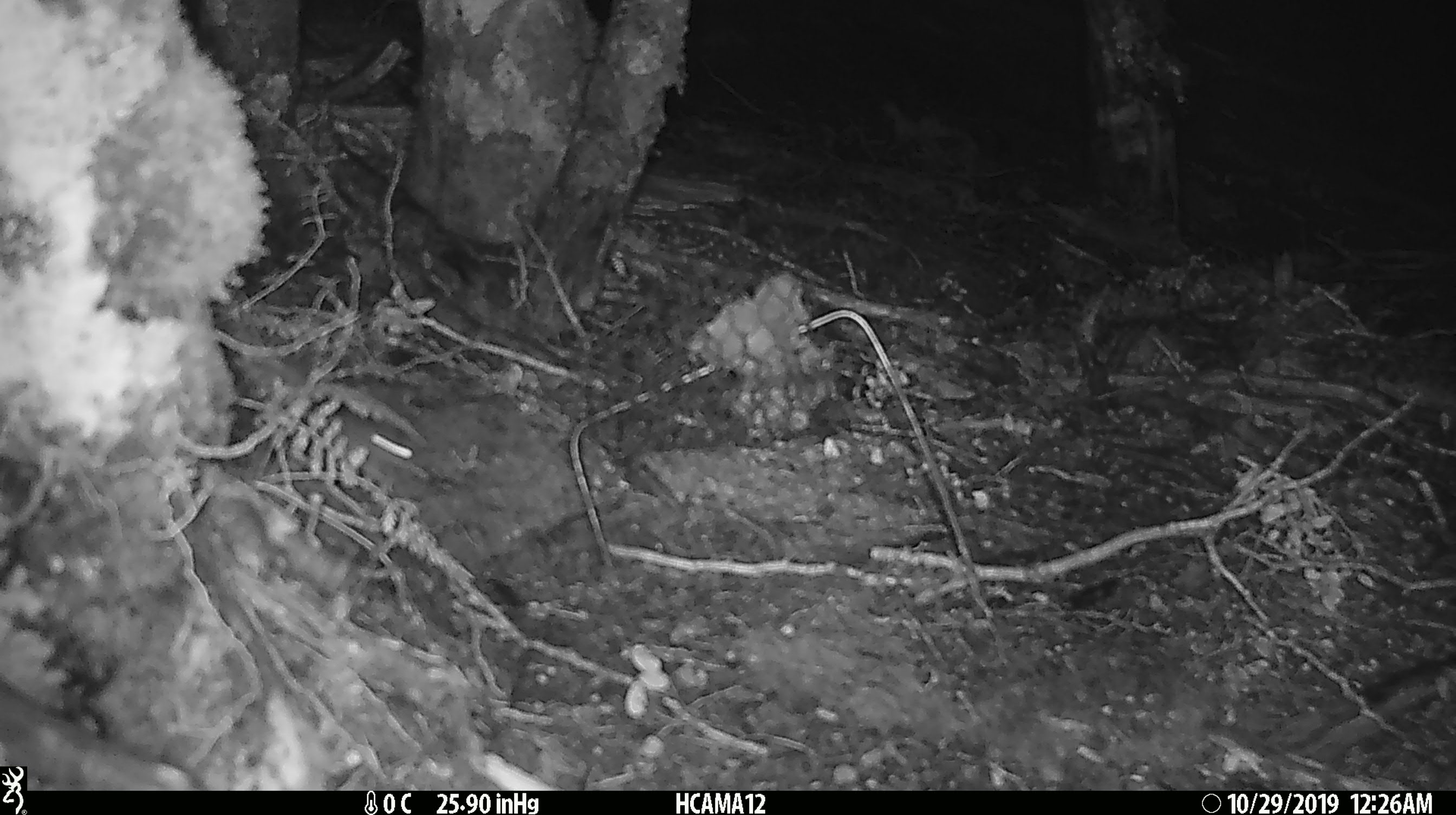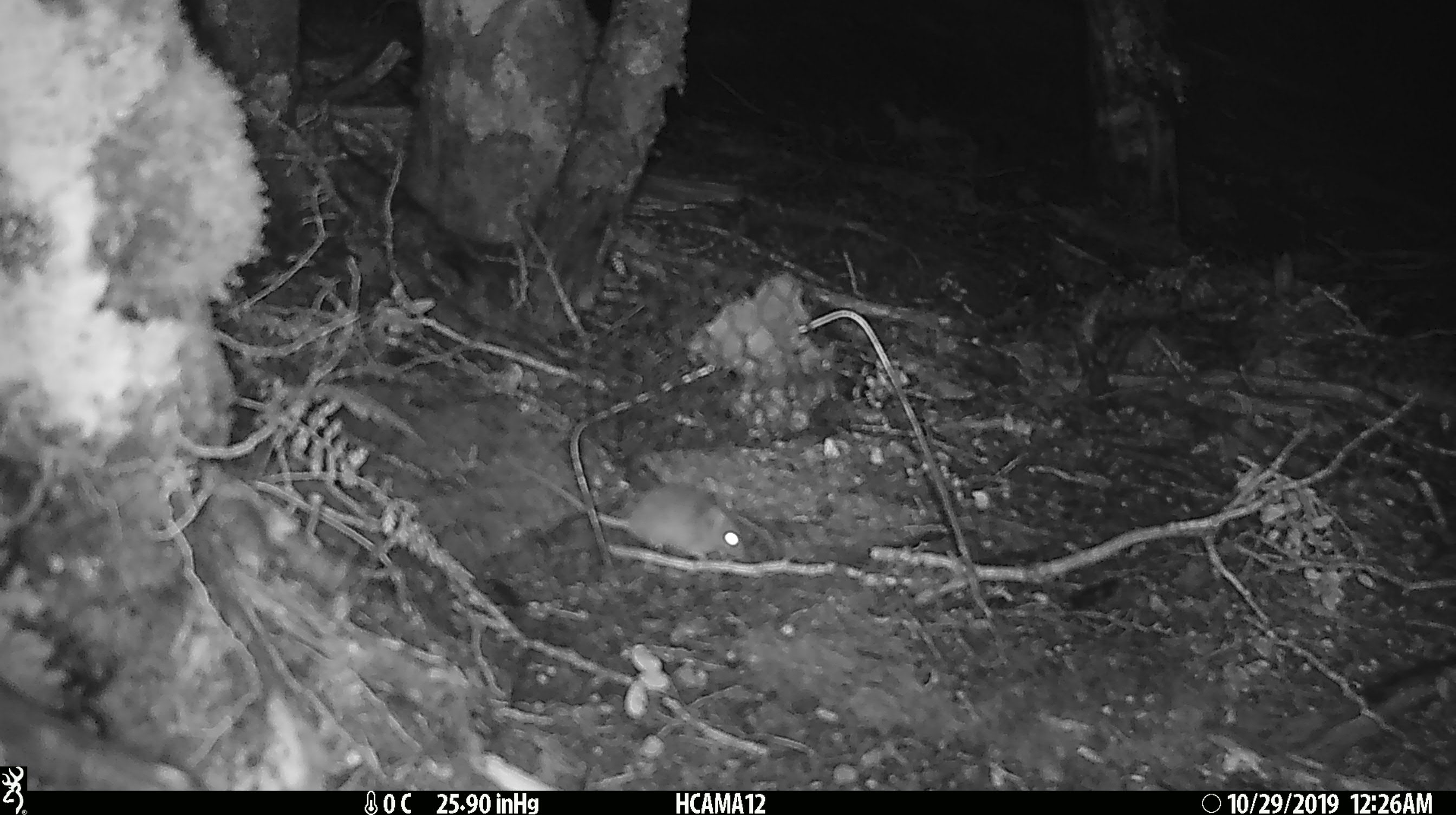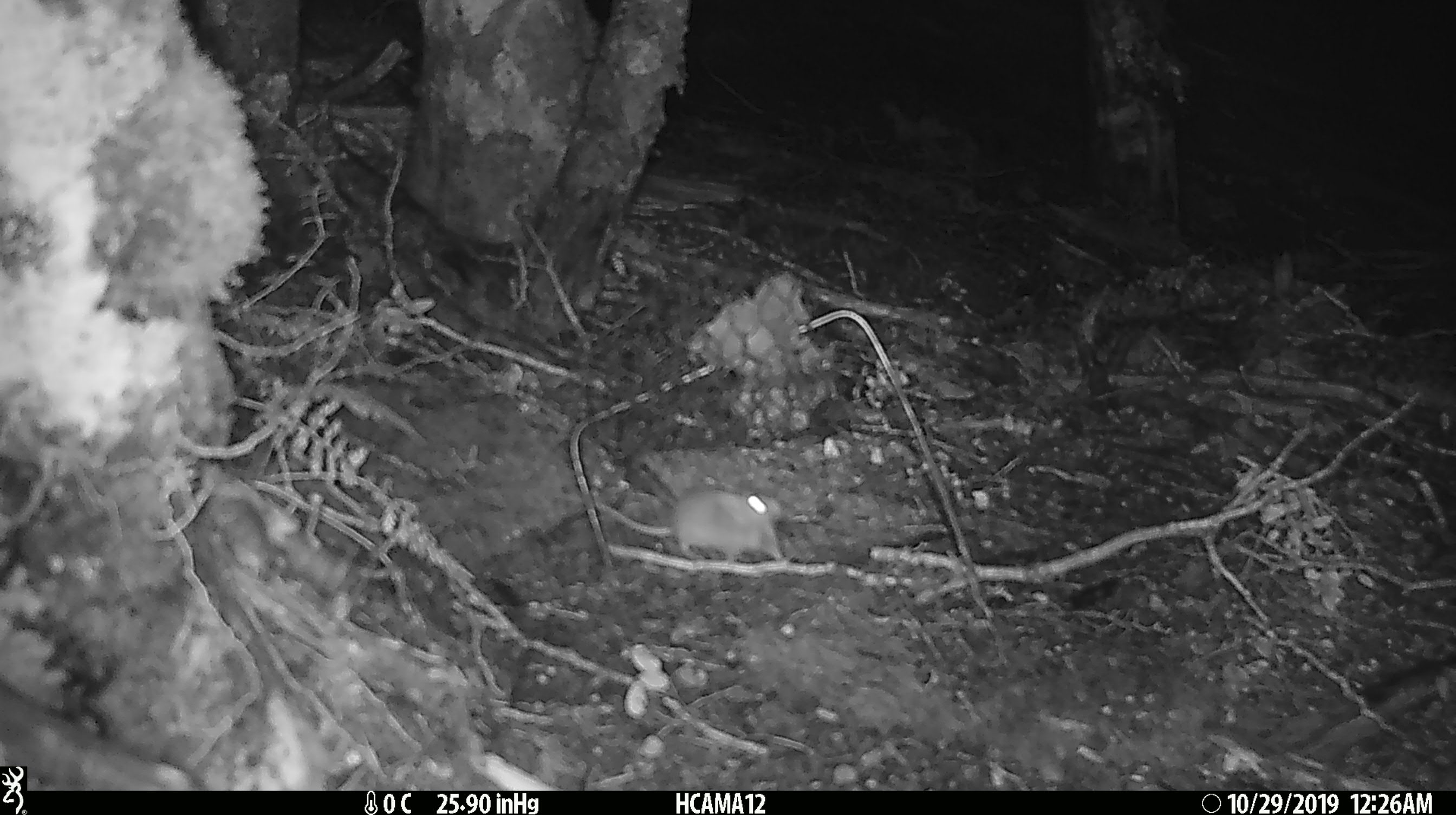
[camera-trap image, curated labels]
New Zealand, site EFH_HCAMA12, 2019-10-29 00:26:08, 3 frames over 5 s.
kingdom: Animalia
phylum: Chordata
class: Mammalia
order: Rodentia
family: Muridae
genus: Mus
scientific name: Mus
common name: mouse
Mouse (Mus).